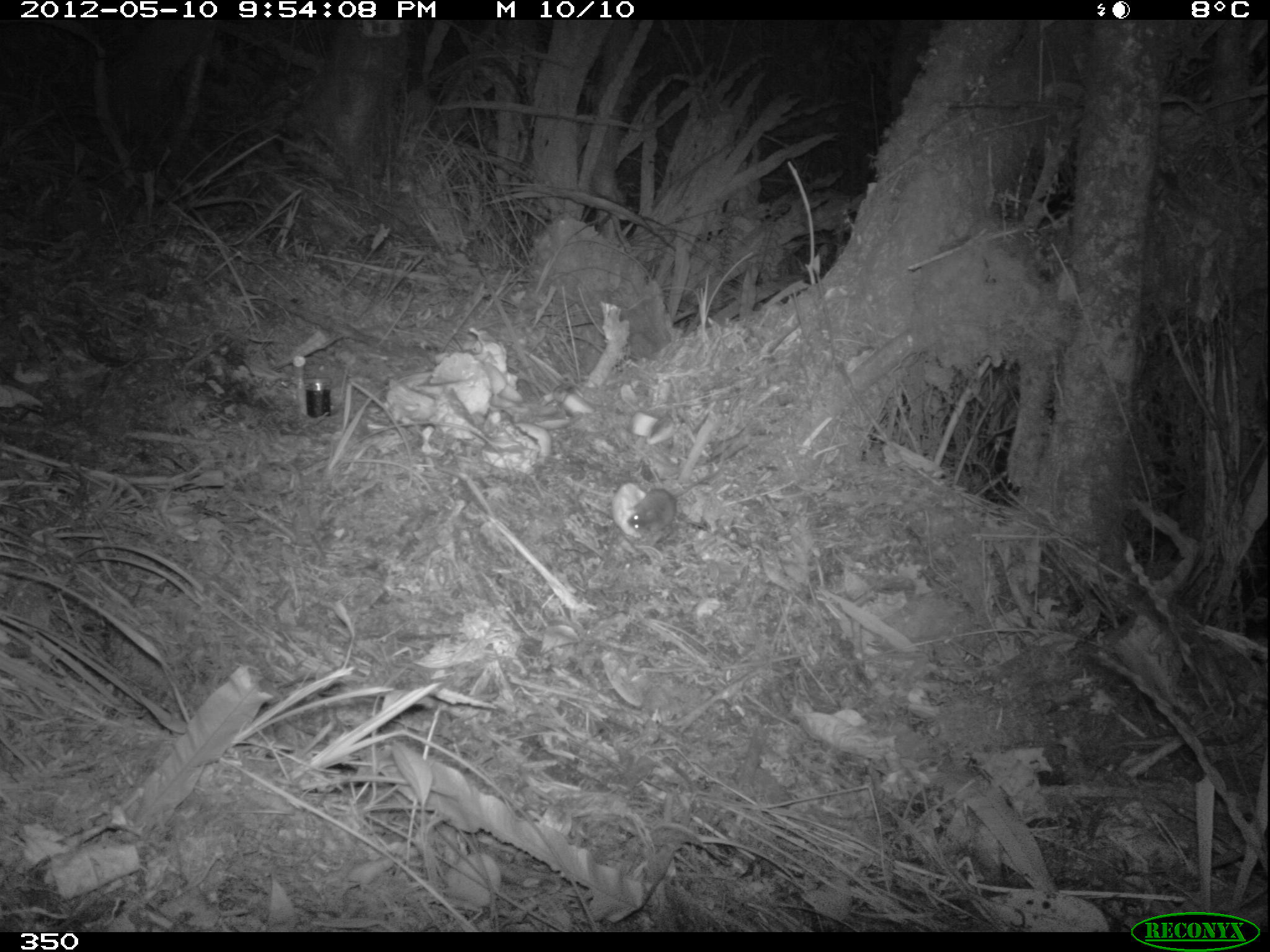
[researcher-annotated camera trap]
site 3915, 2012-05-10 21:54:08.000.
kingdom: Animalia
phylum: Chordata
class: Mammalia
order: Rodentia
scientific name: Rodentia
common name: rodents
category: unknown rodent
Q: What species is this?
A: Unknown rodent (rodents) (Rodentia).